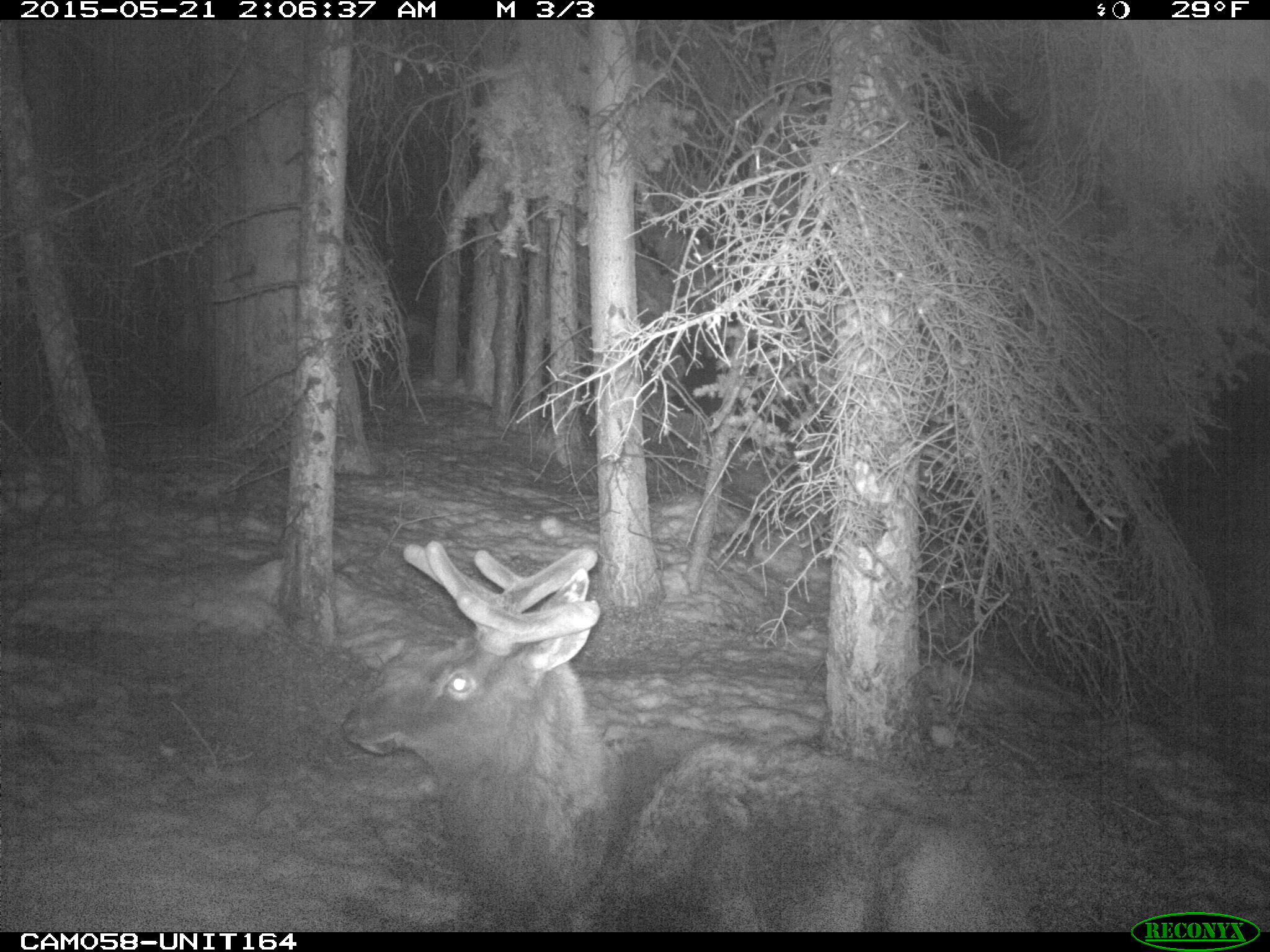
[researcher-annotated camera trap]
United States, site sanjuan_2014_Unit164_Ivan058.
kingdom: Animalia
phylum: Chordata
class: Mammalia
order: Artiodactyla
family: Cervidae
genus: Cervus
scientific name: Cervus elaphus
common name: red deer